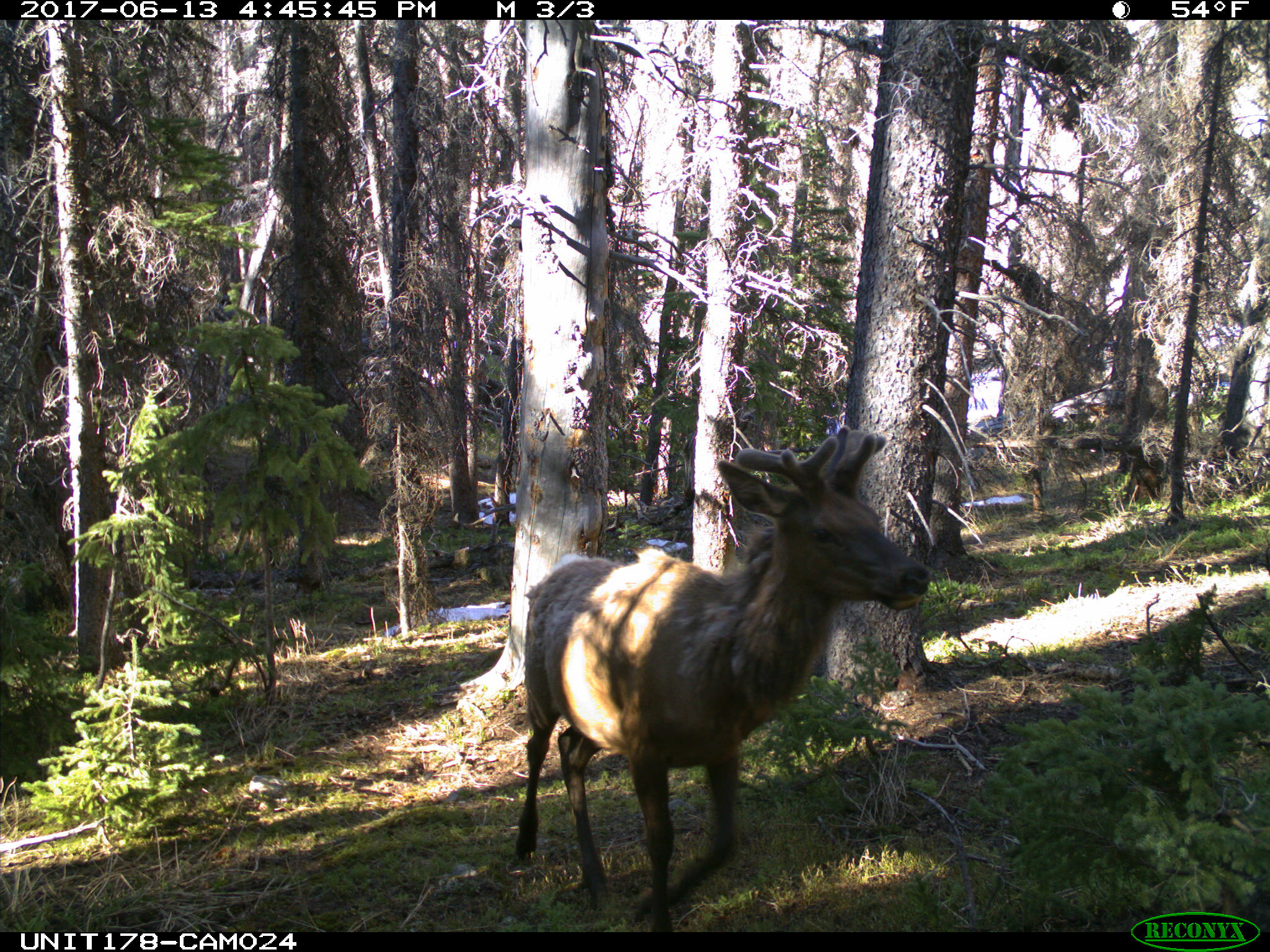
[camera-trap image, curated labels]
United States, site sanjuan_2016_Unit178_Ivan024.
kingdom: Animalia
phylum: Chordata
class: Mammalia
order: Artiodactyla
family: Cervidae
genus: Cervus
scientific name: Cervus elaphus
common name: red deer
Cervus elaphus (red deer).